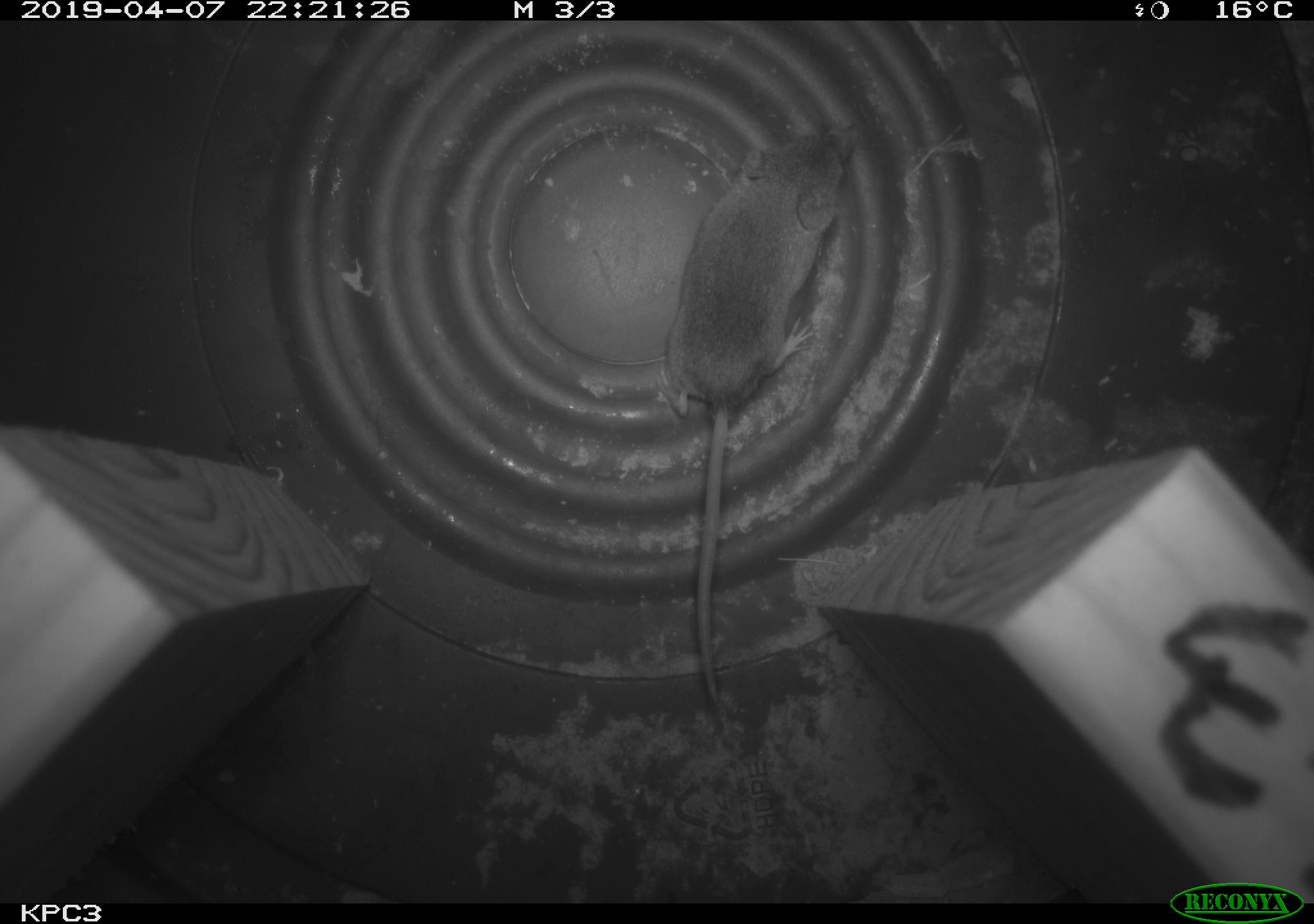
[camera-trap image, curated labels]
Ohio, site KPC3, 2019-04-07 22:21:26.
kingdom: Animalia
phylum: Chordata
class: Mammalia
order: Eulipotyphla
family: Soricidae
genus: Sorex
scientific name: Sorex cinereus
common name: masked shrew